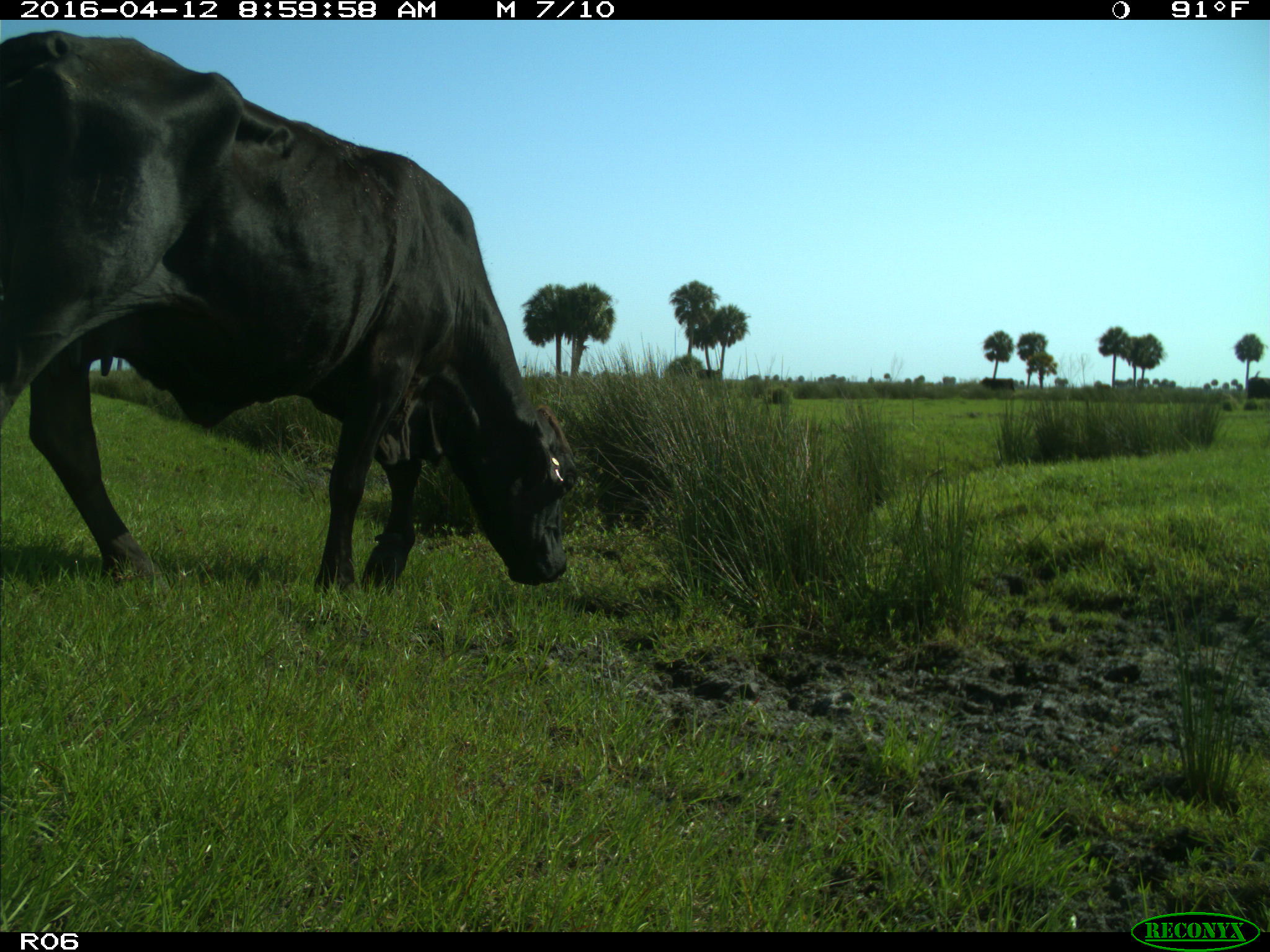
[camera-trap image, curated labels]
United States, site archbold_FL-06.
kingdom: Animalia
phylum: Chordata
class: Mammalia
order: Artiodactyla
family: Bovidae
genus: Bos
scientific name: Bos taurus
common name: domestic cow